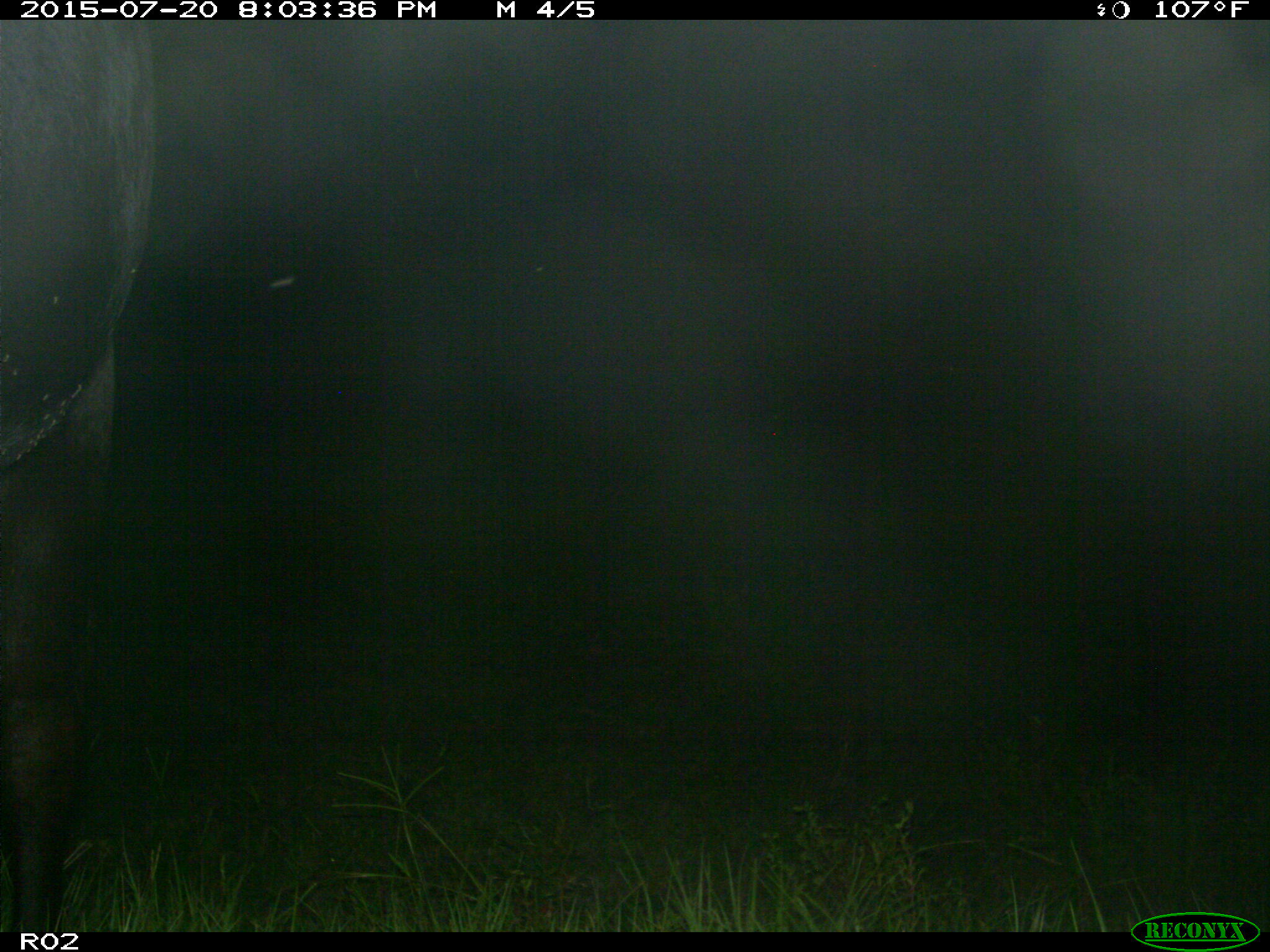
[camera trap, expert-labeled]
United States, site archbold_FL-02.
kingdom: Animalia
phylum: Chordata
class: Mammalia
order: Artiodactyla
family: Bovidae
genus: Bos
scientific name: Bos taurus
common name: domestic cow